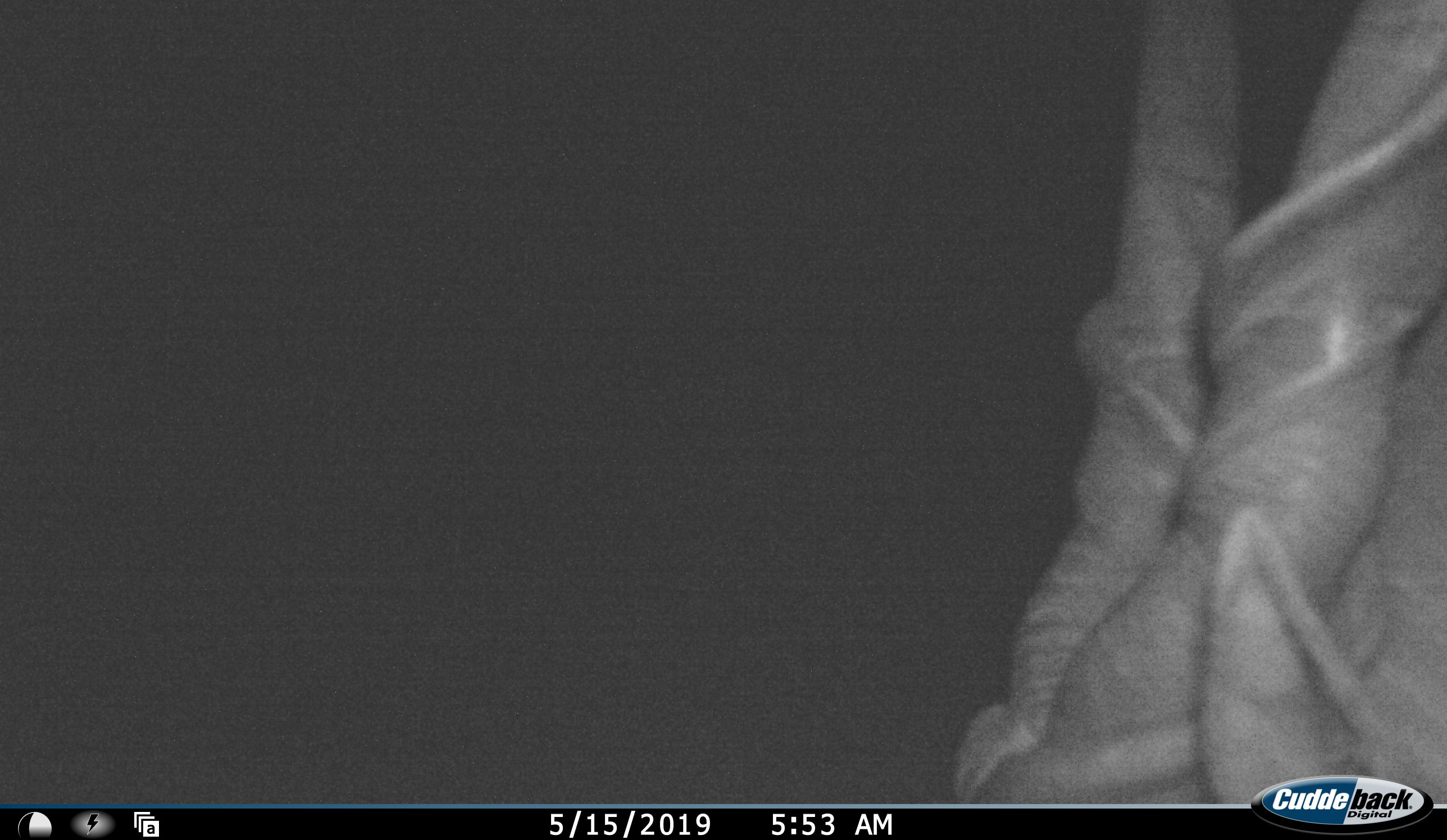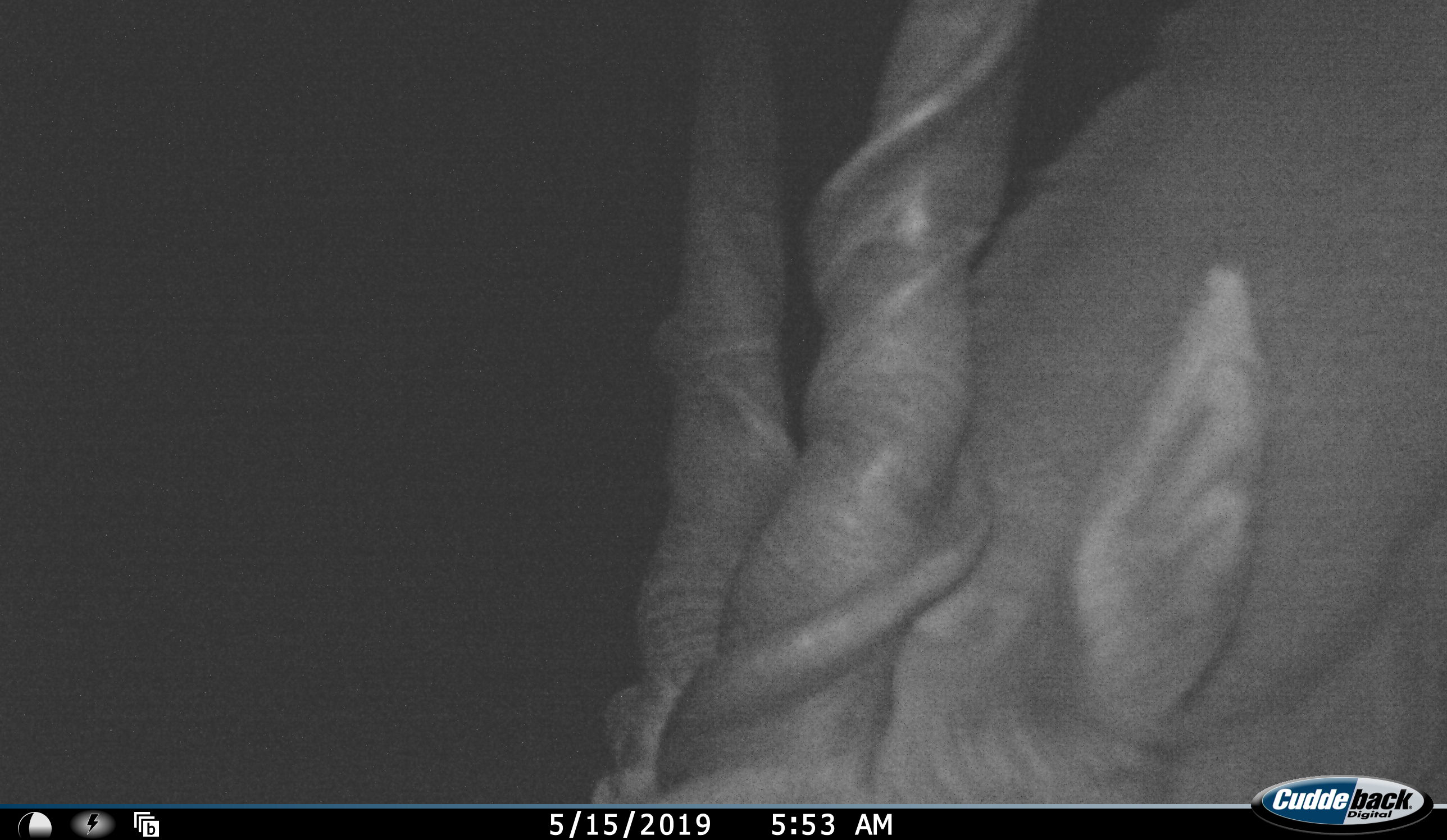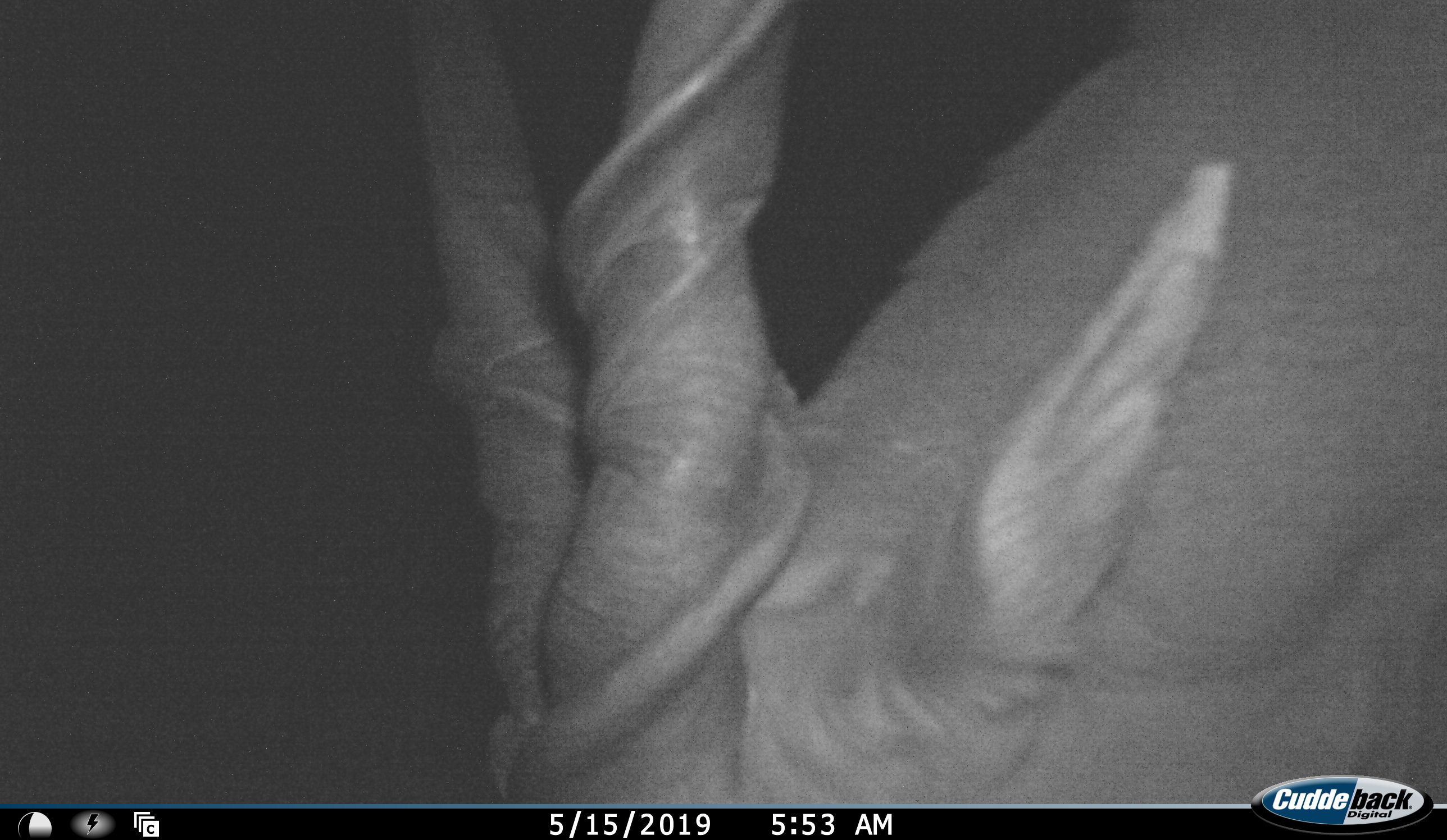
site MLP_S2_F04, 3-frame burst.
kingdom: Animalia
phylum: Chordata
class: Mammalia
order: Artiodactyla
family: Bovidae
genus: Tragelaphus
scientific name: Tragelaphus oryx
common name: eland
Eland (Tragelaphus oryx), count 1. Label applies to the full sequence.